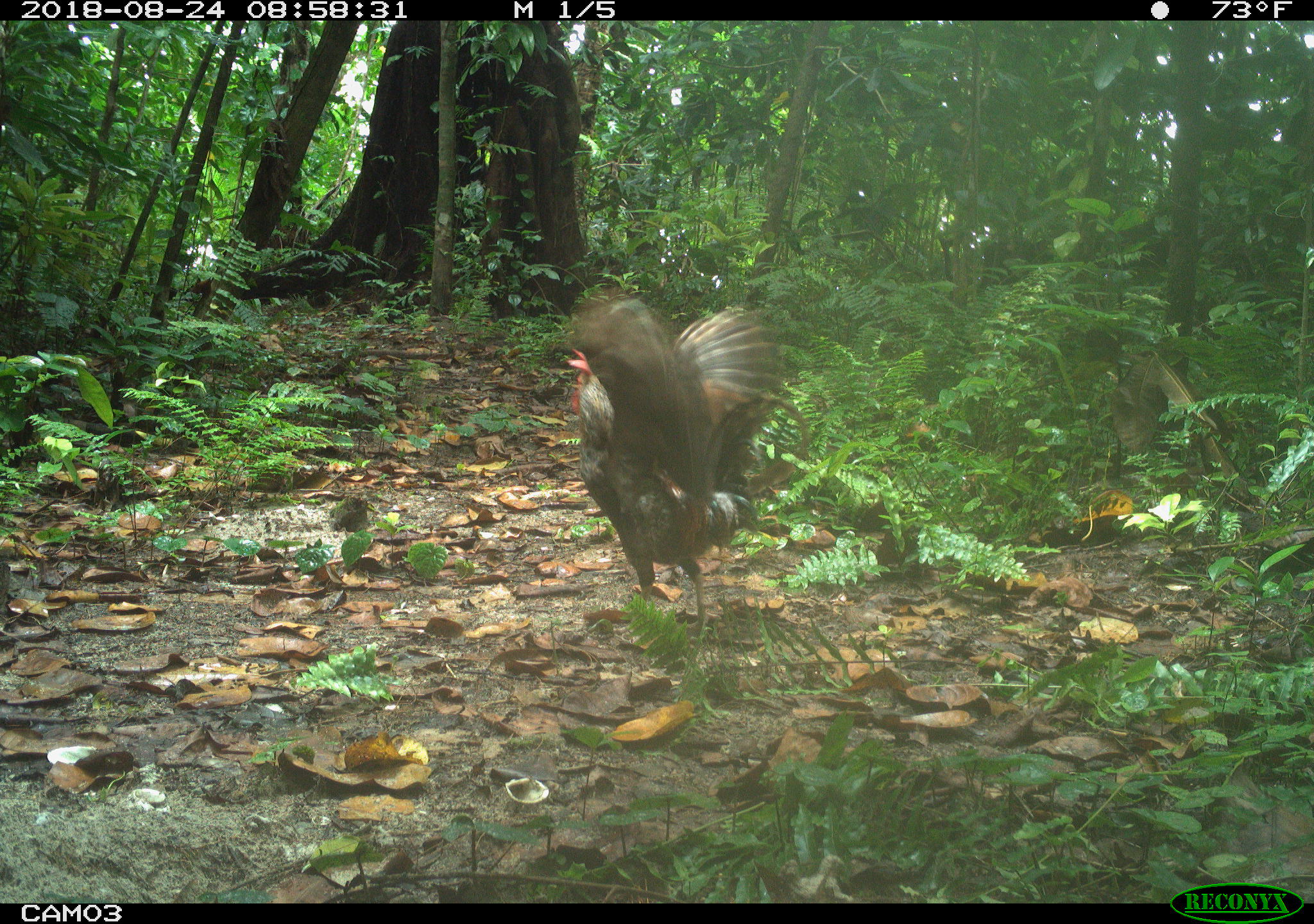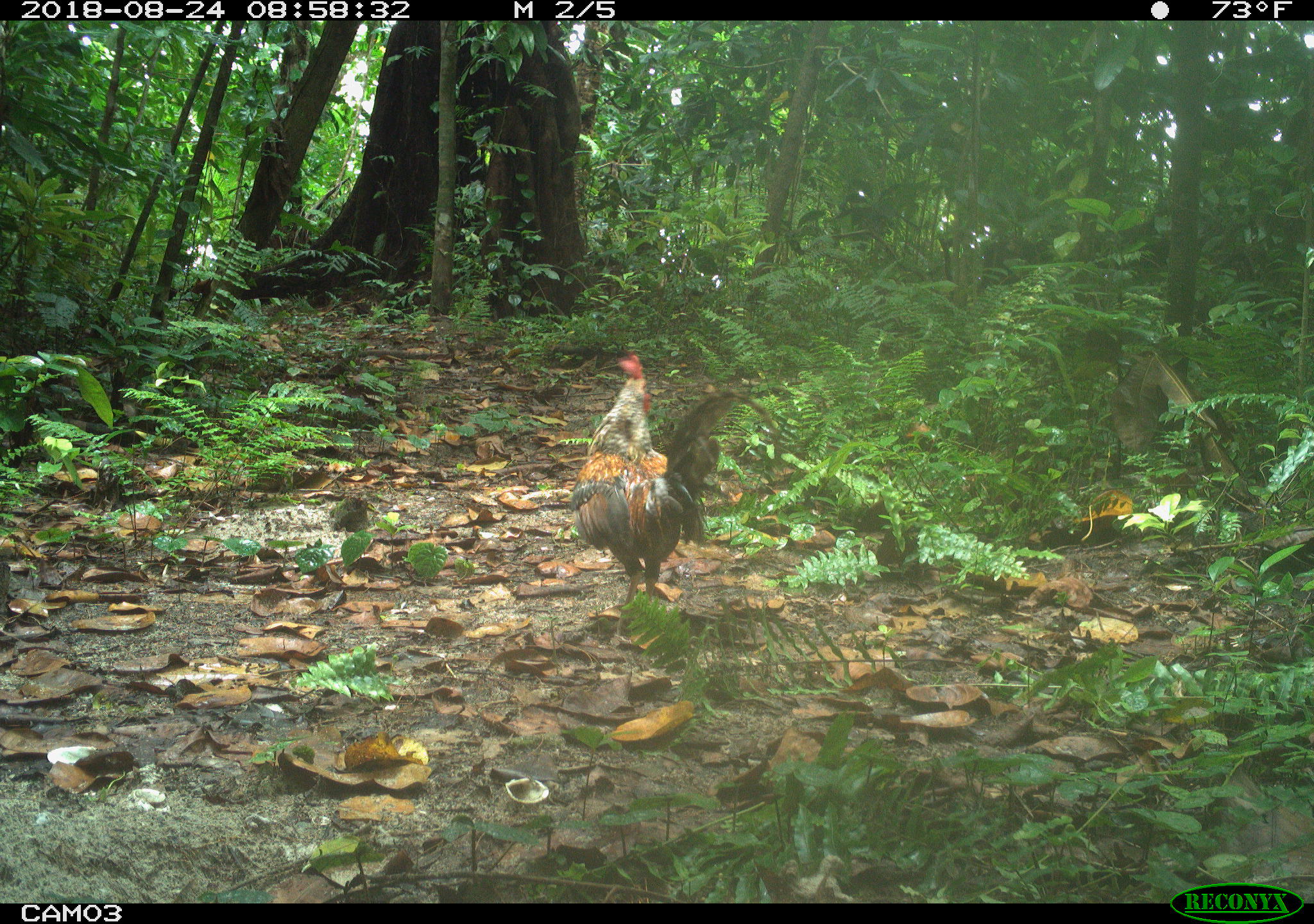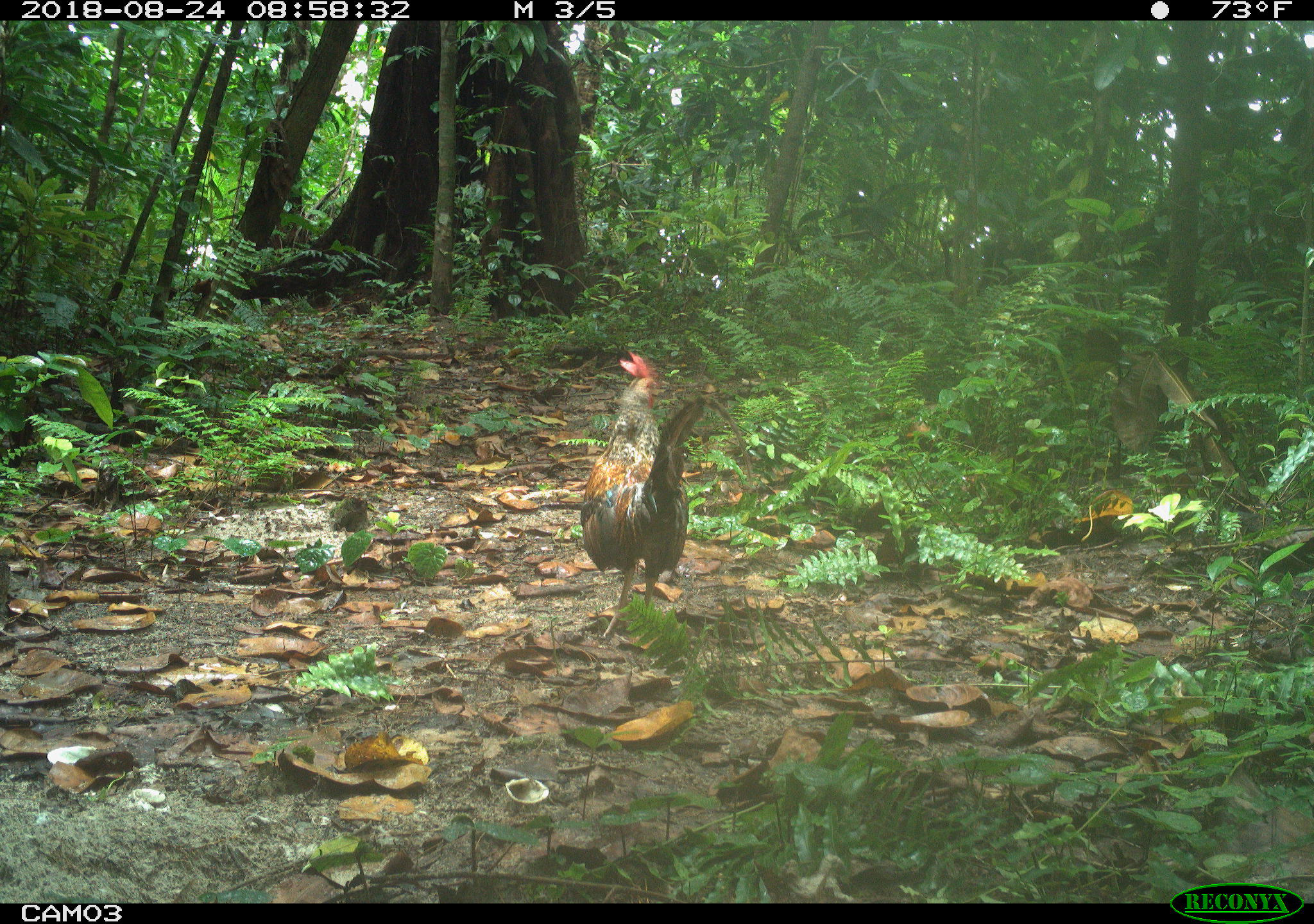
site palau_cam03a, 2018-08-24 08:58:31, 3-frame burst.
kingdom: Animalia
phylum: Chordata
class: Aves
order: Galliformes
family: Phasianidae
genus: Gallus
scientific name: Gallus gallus domesticus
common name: rooster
Rooster (Gallus gallus domesticus).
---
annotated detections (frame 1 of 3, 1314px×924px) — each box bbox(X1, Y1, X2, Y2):
rooster: bbox(529, 275, 823, 640)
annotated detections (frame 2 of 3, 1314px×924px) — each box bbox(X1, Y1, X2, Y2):
rooster: bbox(549, 327, 758, 622)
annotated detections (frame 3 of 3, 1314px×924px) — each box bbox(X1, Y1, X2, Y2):
rooster: bbox(563, 347, 755, 646)